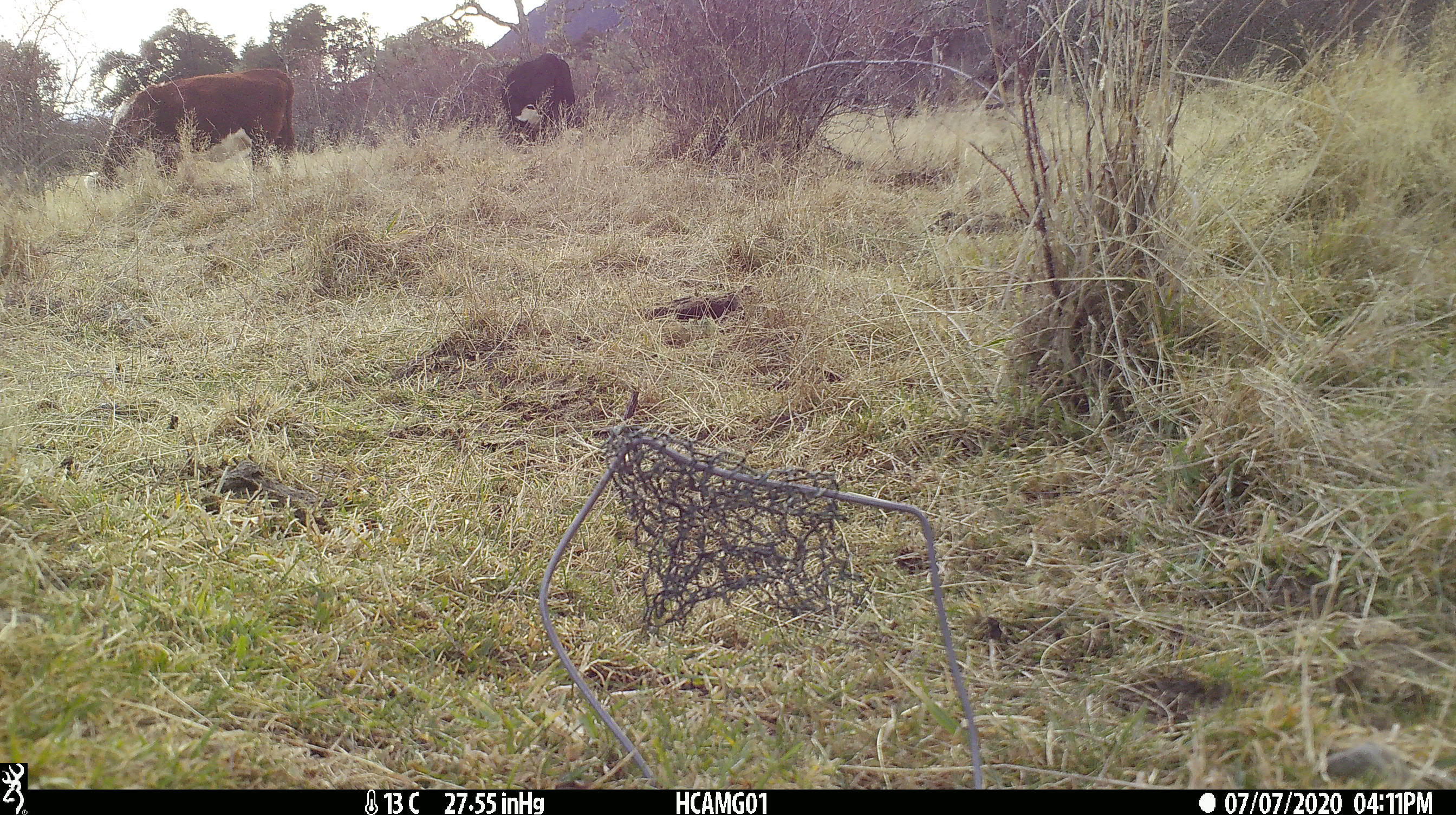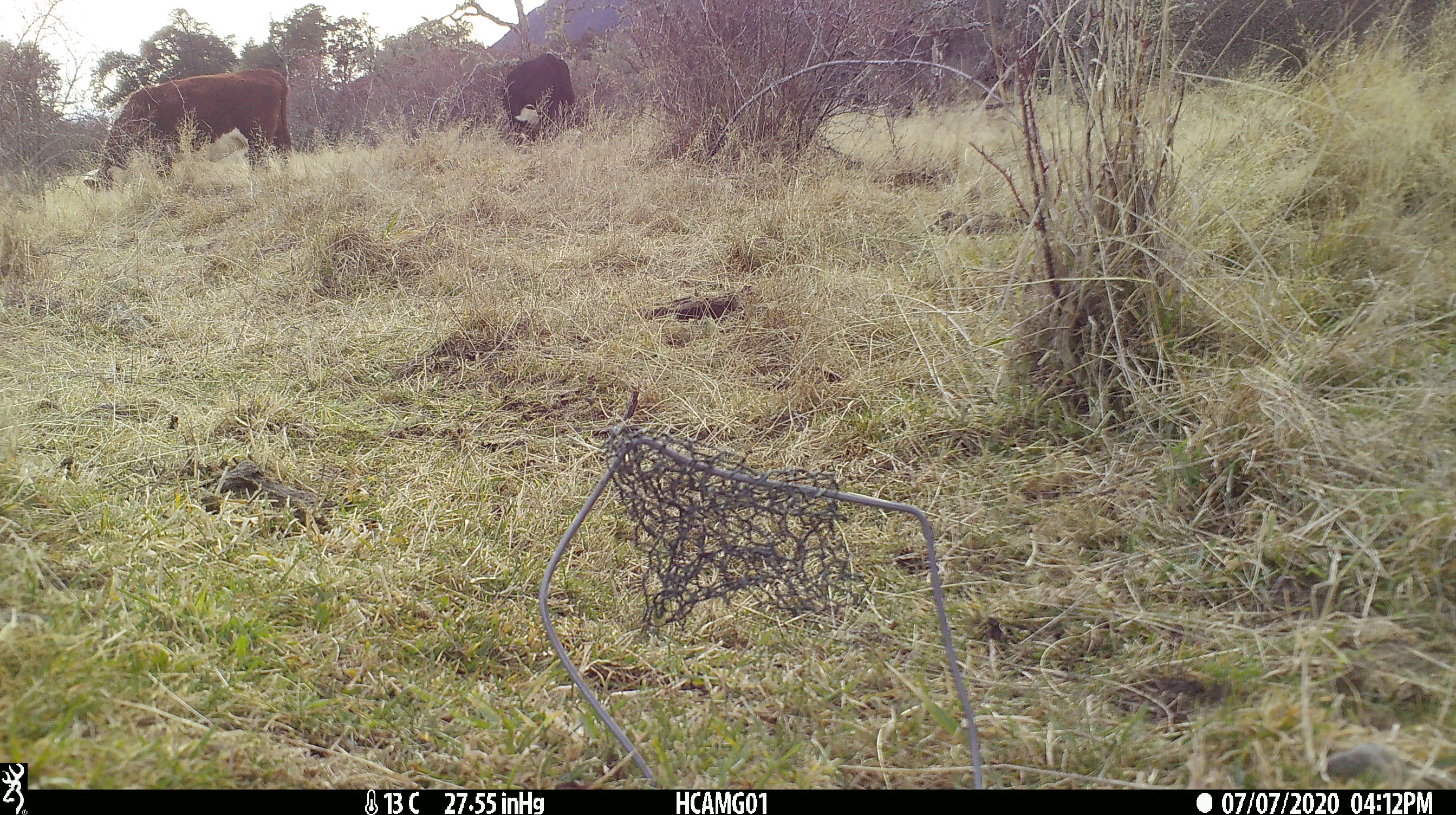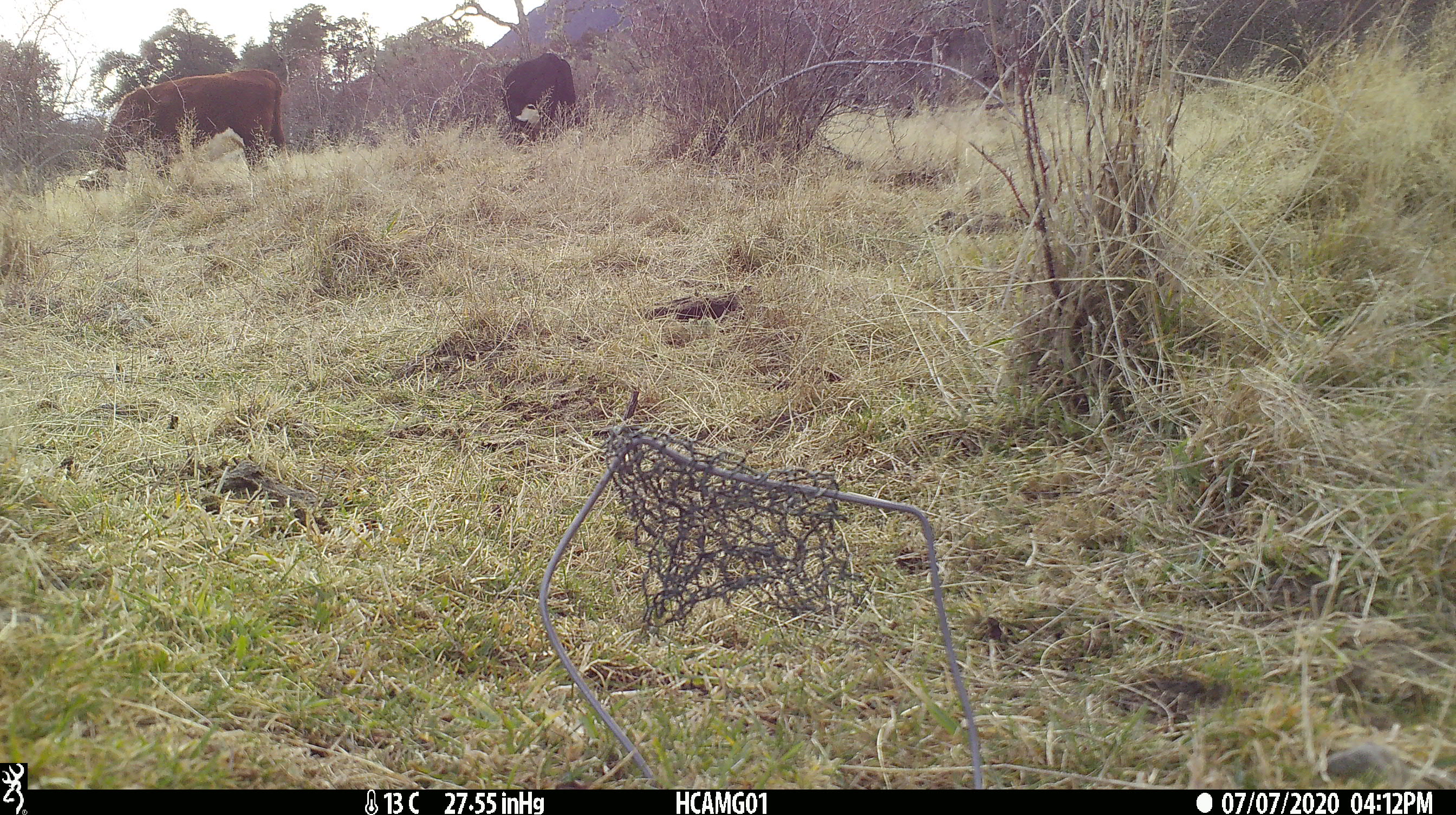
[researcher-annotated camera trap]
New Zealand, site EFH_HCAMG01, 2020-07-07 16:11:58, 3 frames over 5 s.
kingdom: Animalia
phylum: Chordata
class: Mammalia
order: Artiodactyla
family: Bovidae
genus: Bos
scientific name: Bos taurus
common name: domestic cow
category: cow